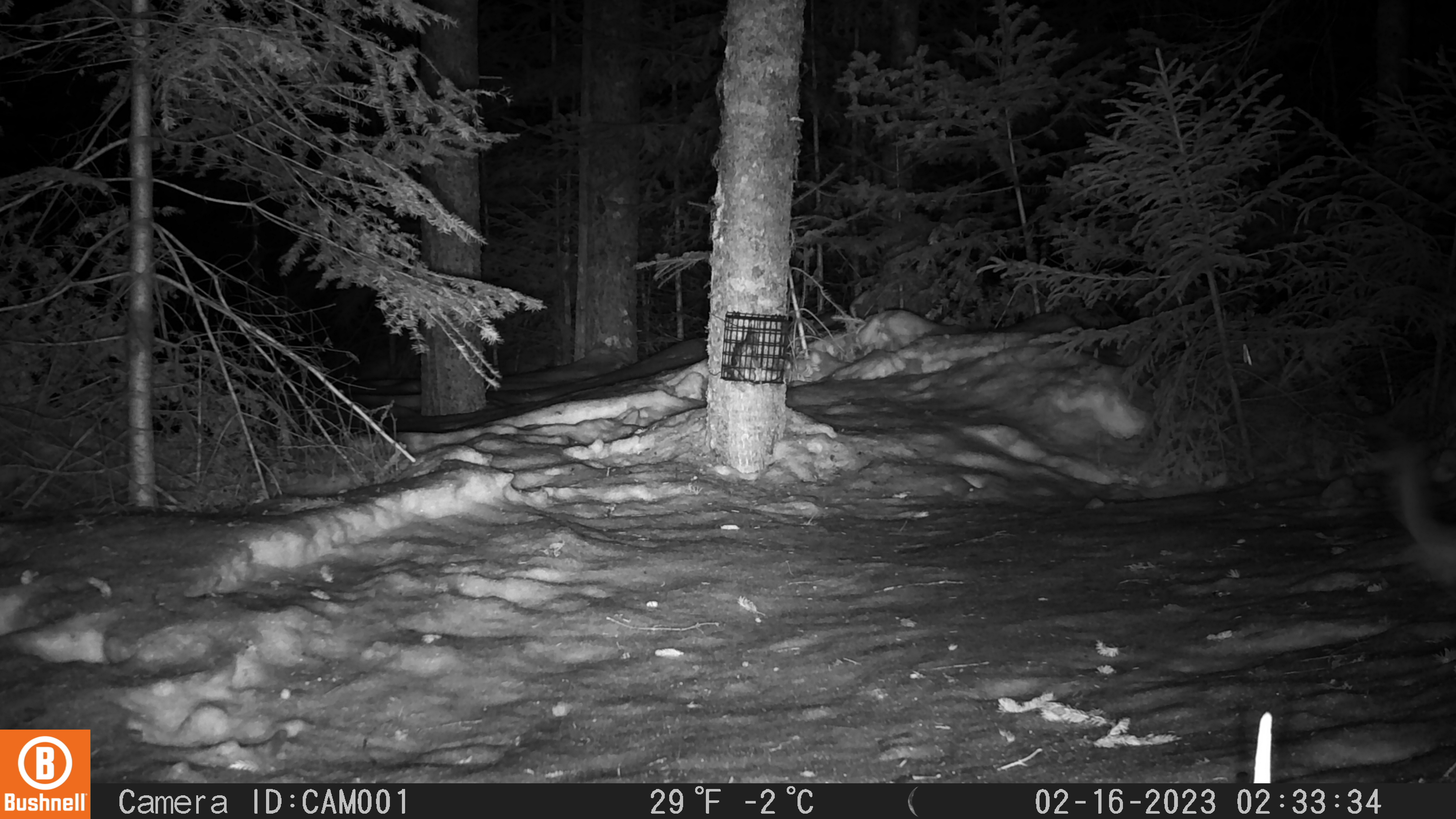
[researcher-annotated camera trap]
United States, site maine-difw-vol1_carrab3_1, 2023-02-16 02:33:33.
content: unidentified animal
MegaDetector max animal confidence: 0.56